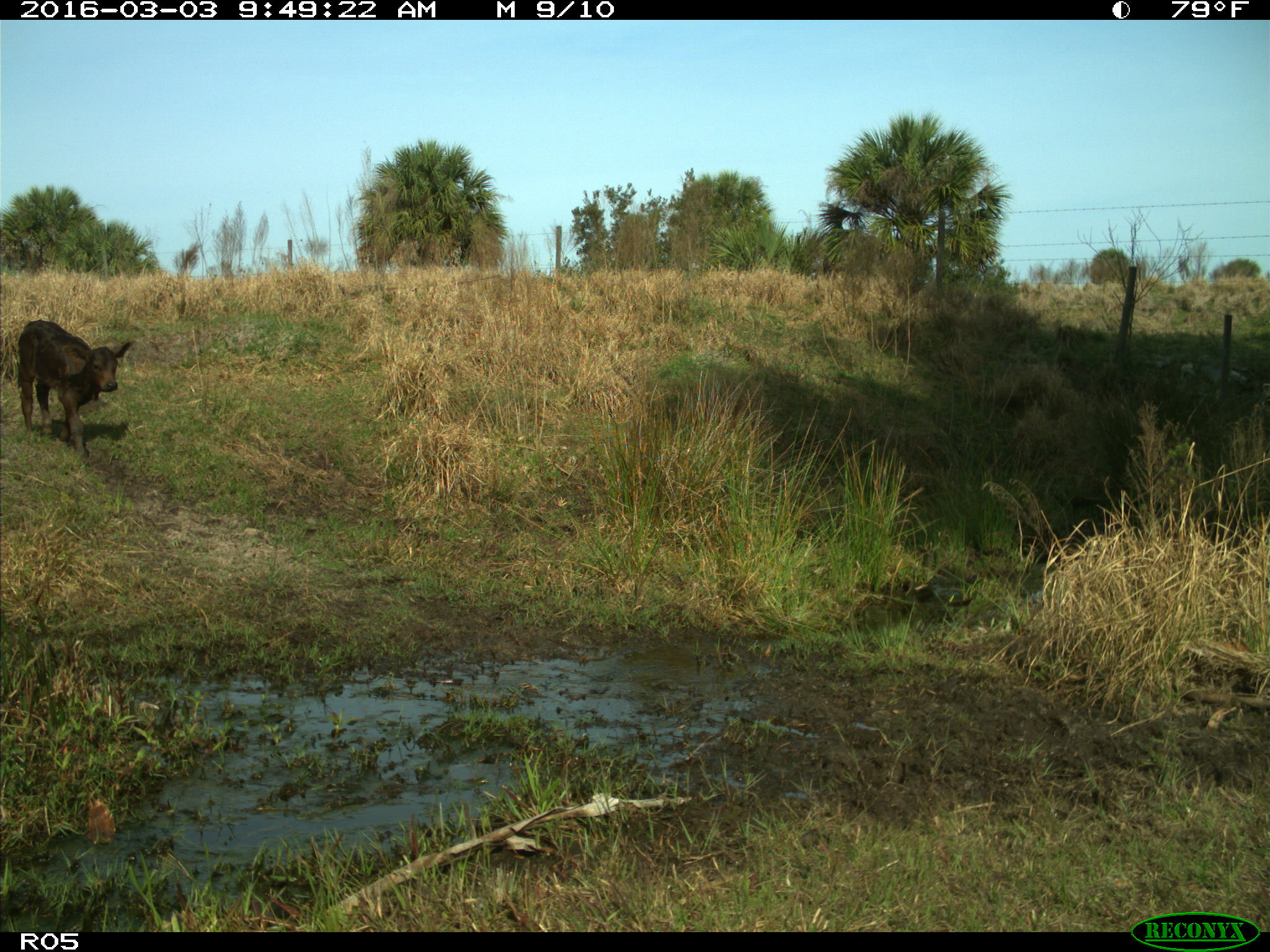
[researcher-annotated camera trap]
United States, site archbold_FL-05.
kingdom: Animalia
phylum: Chordata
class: Mammalia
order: Artiodactyla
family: Bovidae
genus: Bos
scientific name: Bos taurus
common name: domestic cow